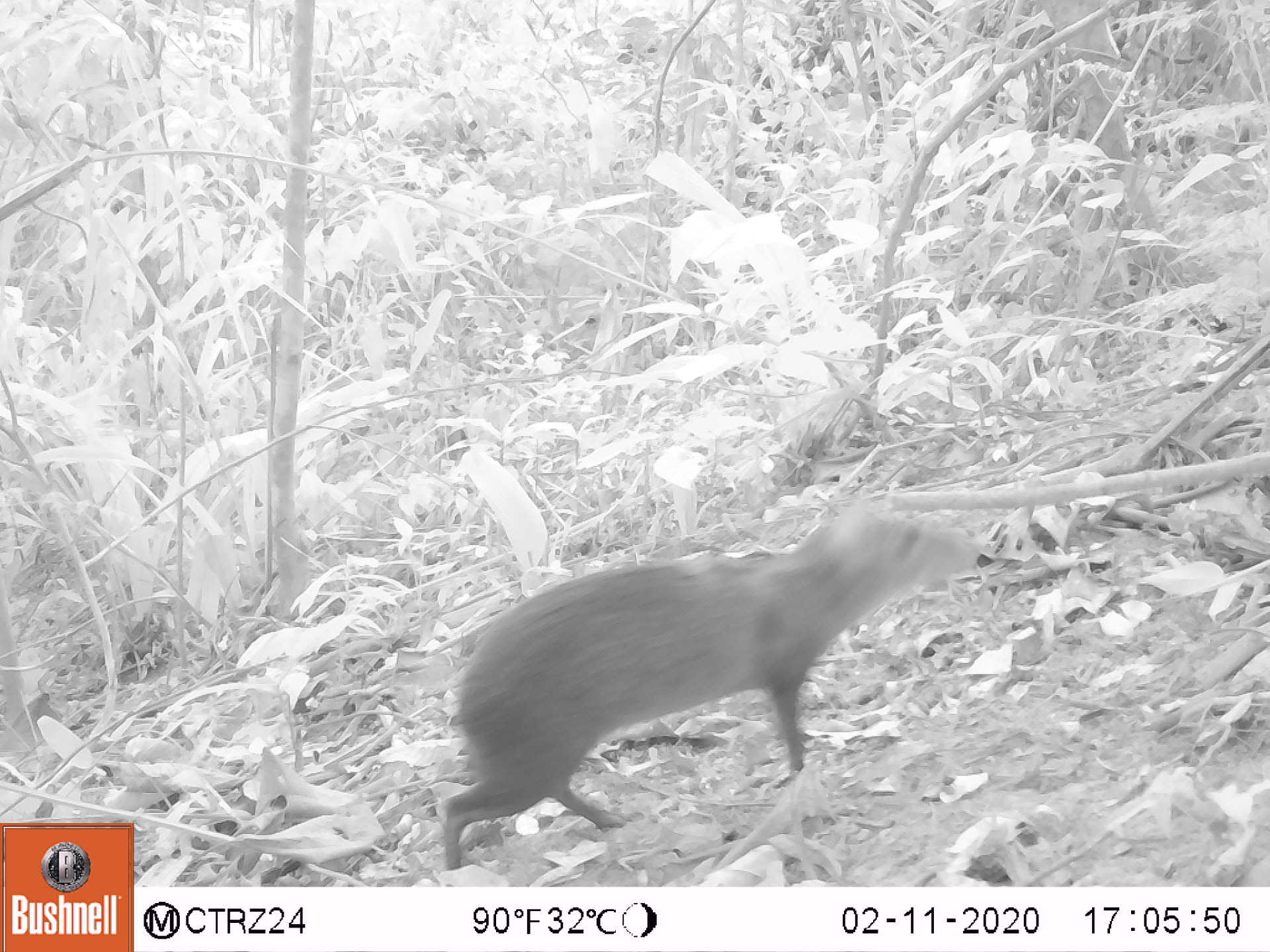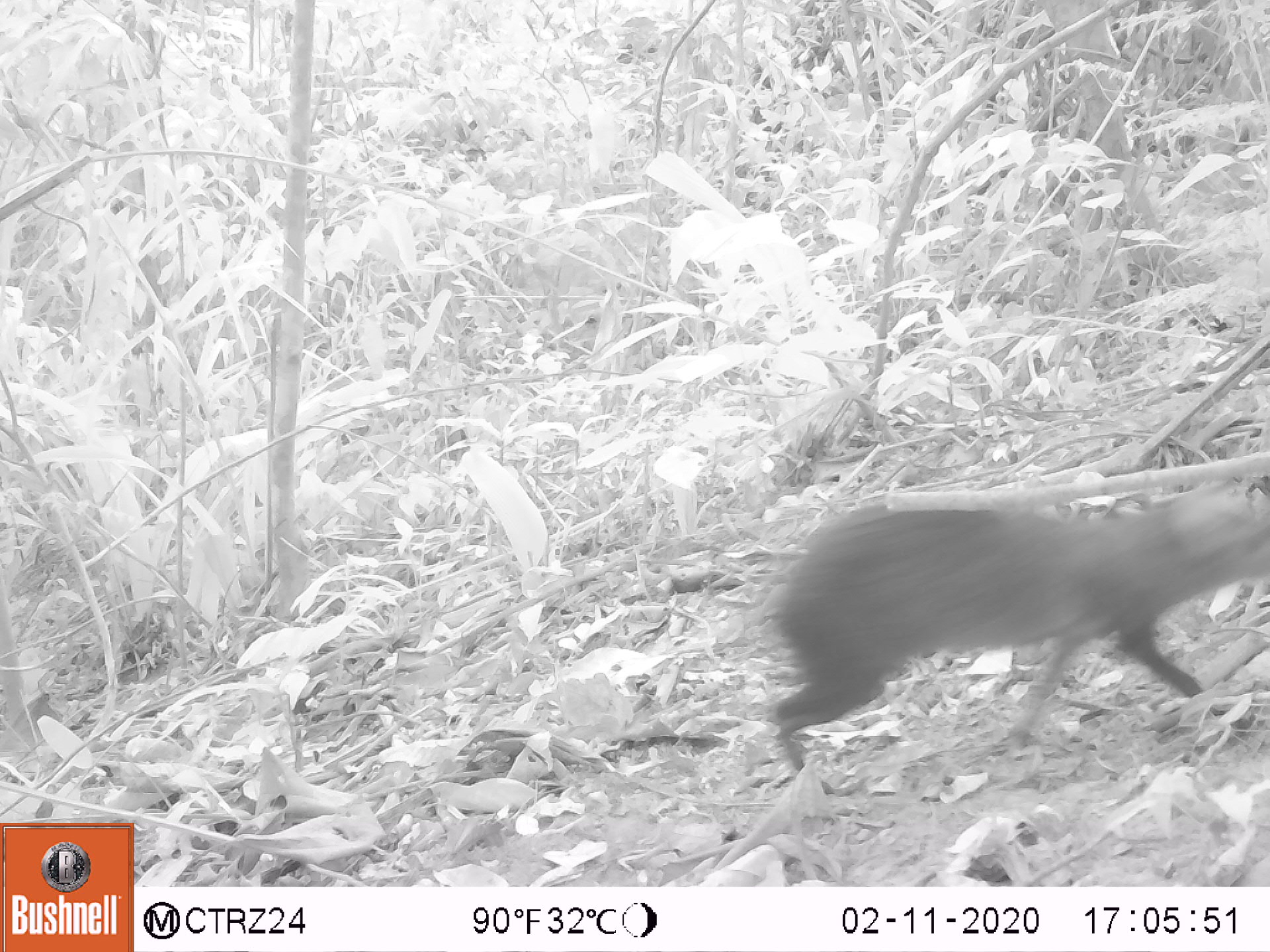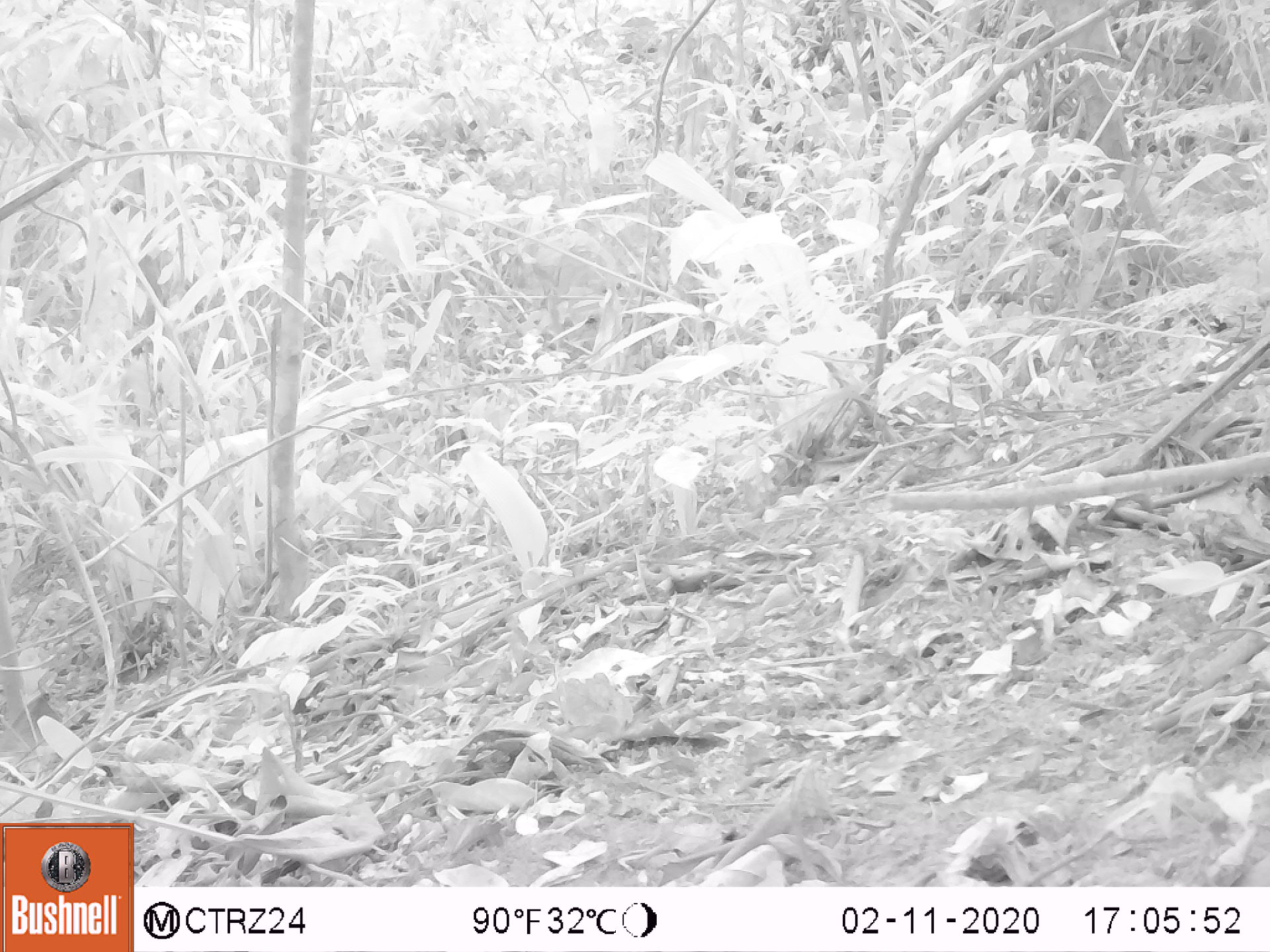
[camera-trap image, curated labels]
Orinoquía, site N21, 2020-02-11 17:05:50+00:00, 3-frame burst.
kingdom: Animalia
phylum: Chordata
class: Mammalia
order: Rodentia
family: Dasyproctidae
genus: Dasyprocta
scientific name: Dasyprocta fuliginosa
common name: black agouti